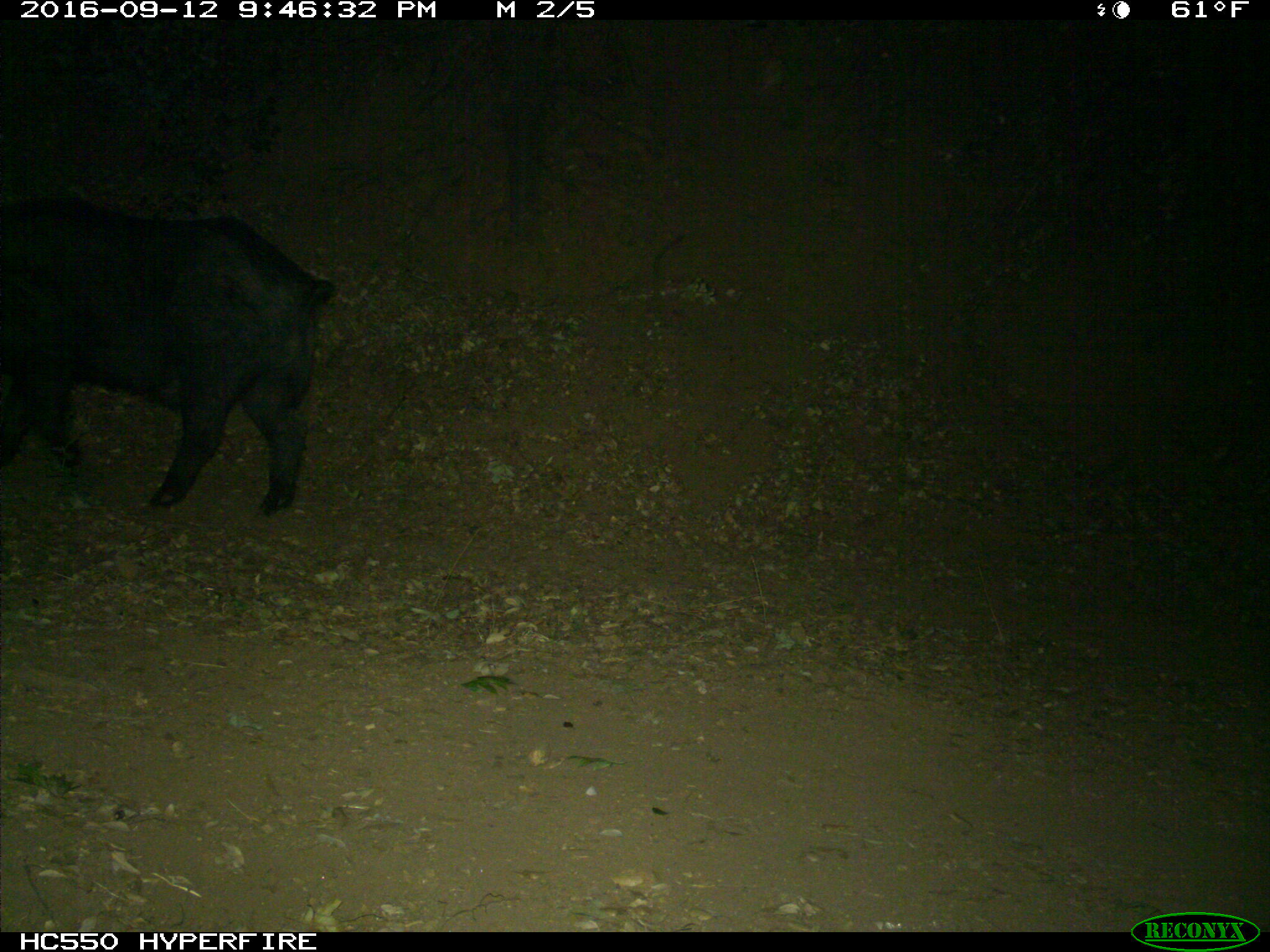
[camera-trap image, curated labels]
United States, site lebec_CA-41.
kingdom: Animalia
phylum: Chordata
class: Mammalia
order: Artiodactyla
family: Suidae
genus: Sus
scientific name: Sus scrofa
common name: wild boar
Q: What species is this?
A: Sus scrofa (wild boar).